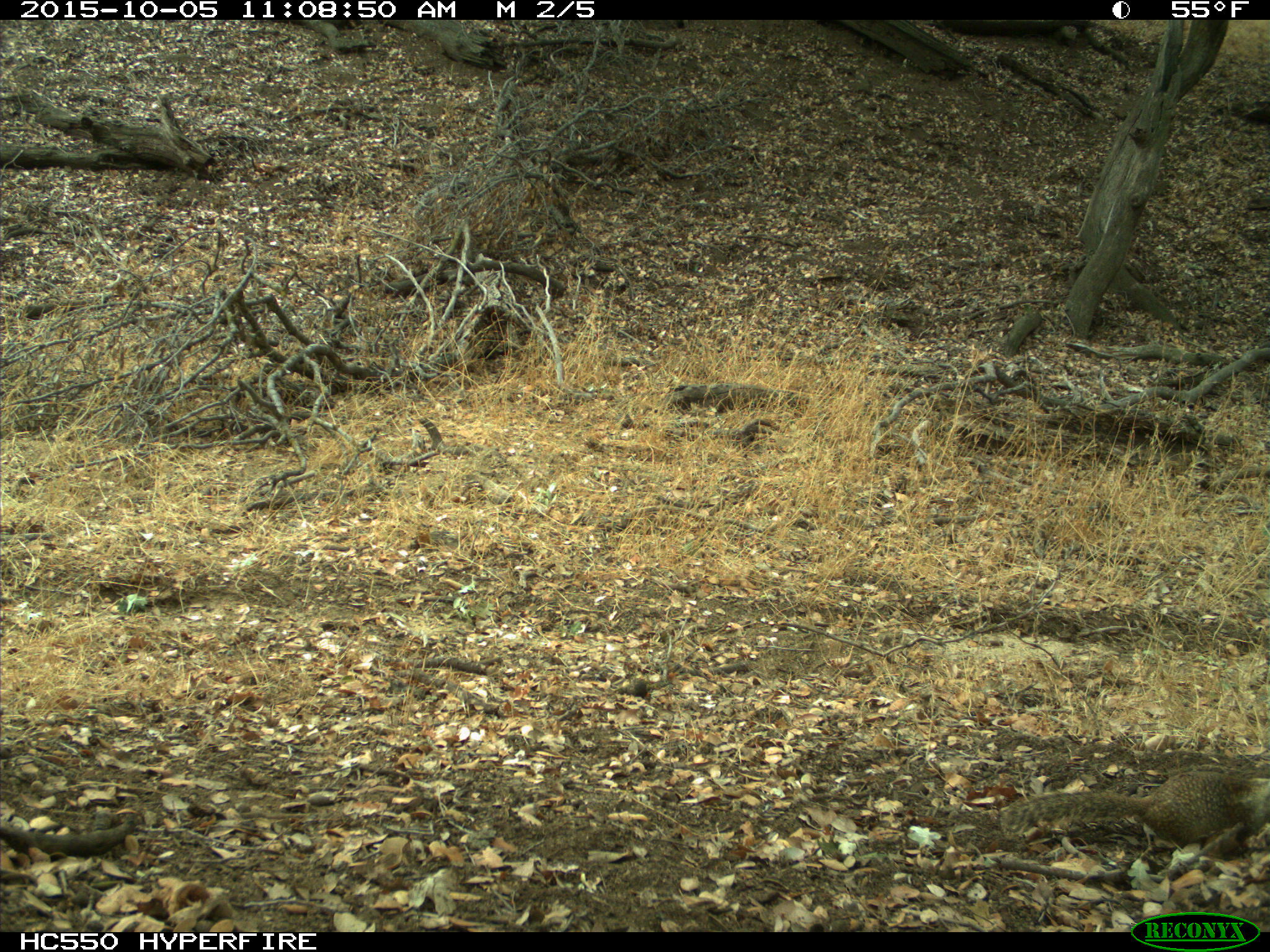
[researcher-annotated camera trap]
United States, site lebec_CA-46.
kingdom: Animalia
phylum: Chordata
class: Mammalia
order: Rodentia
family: Sciuridae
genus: Otospermophilus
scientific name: Otospermophilus beecheyi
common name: california ground squirrel